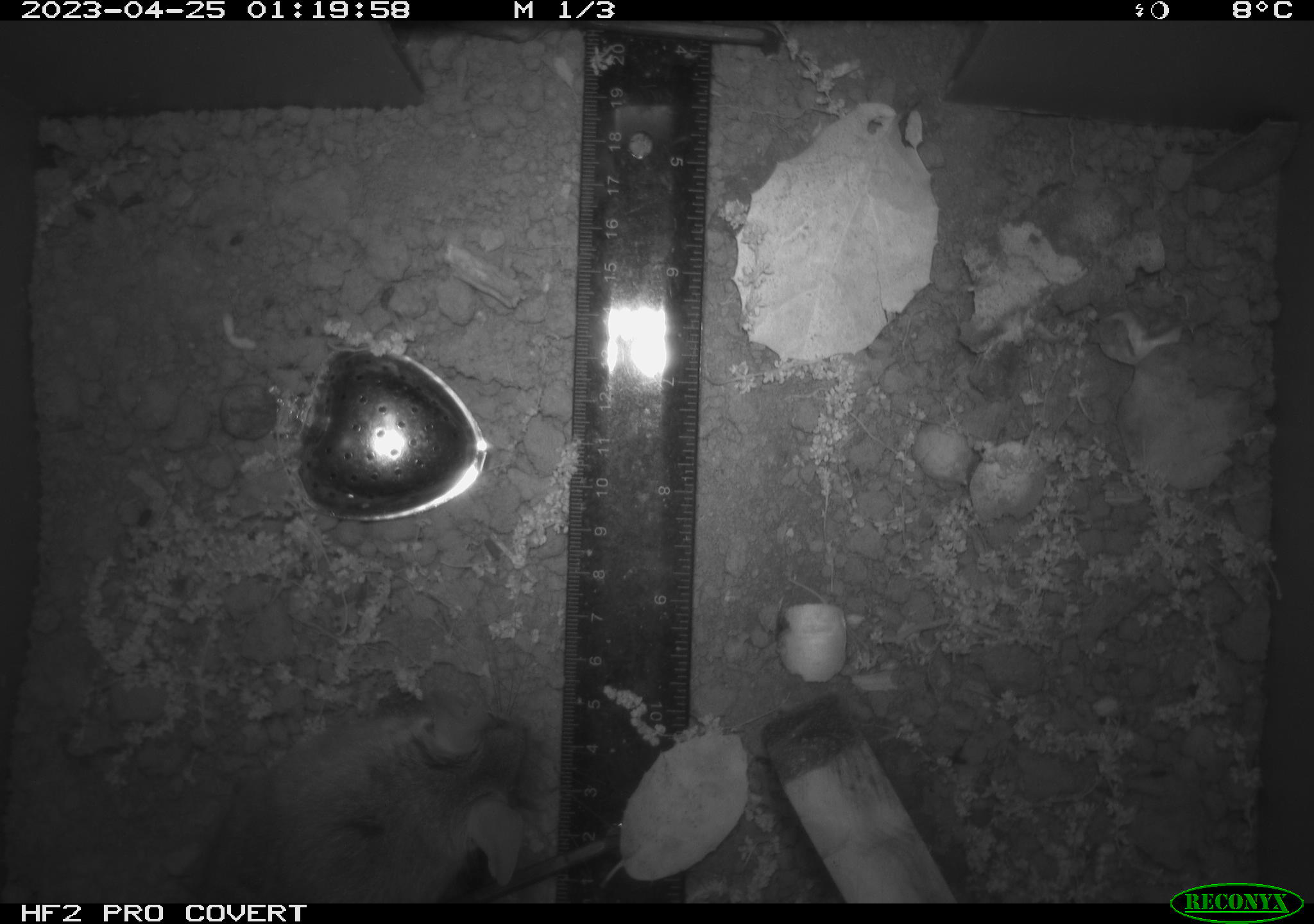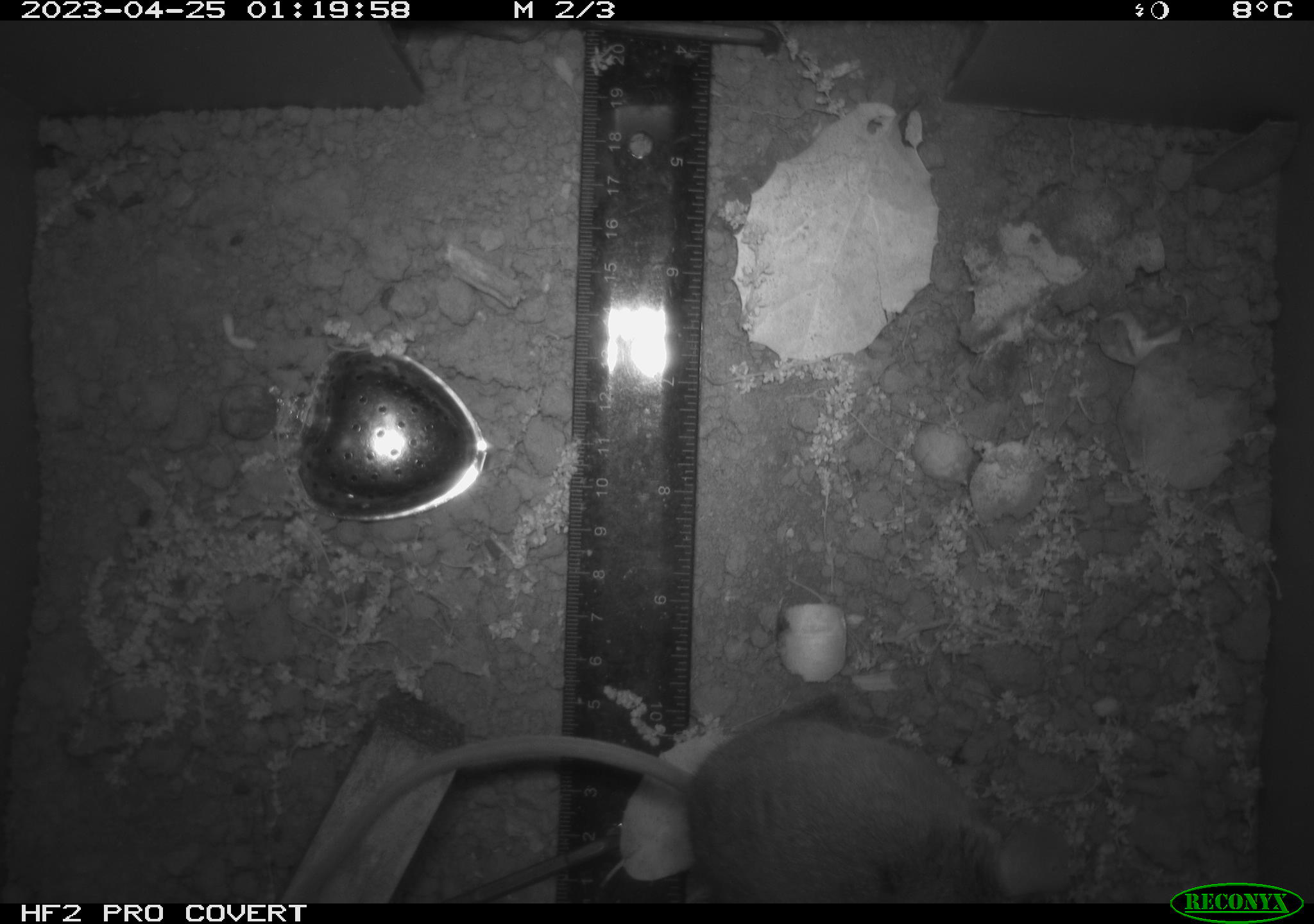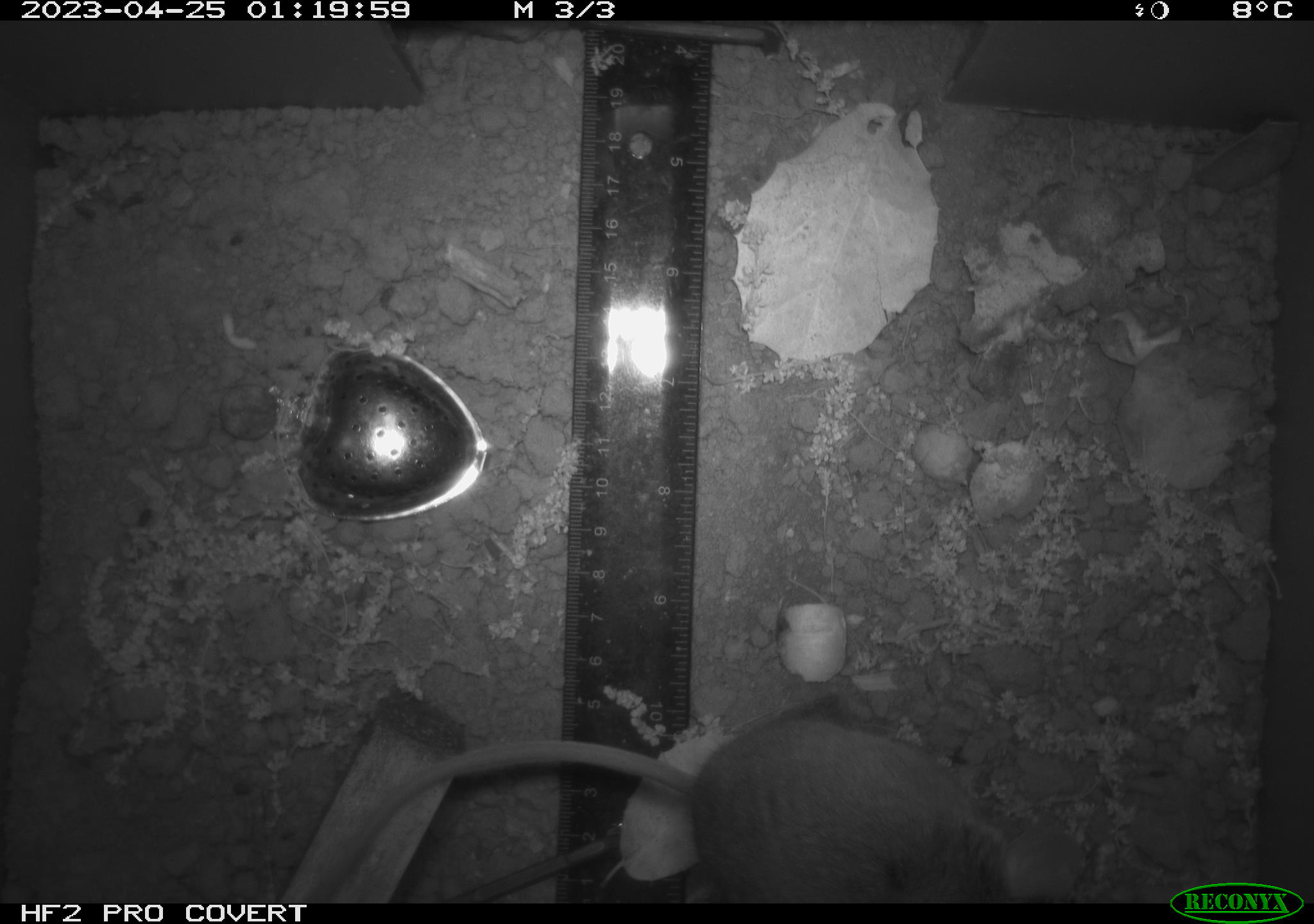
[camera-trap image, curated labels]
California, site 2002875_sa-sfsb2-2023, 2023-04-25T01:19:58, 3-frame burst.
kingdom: Animalia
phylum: Chordata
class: Mammalia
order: Rodentia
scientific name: Rodentia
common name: mouse species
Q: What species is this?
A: Mouse species (Rodentia).